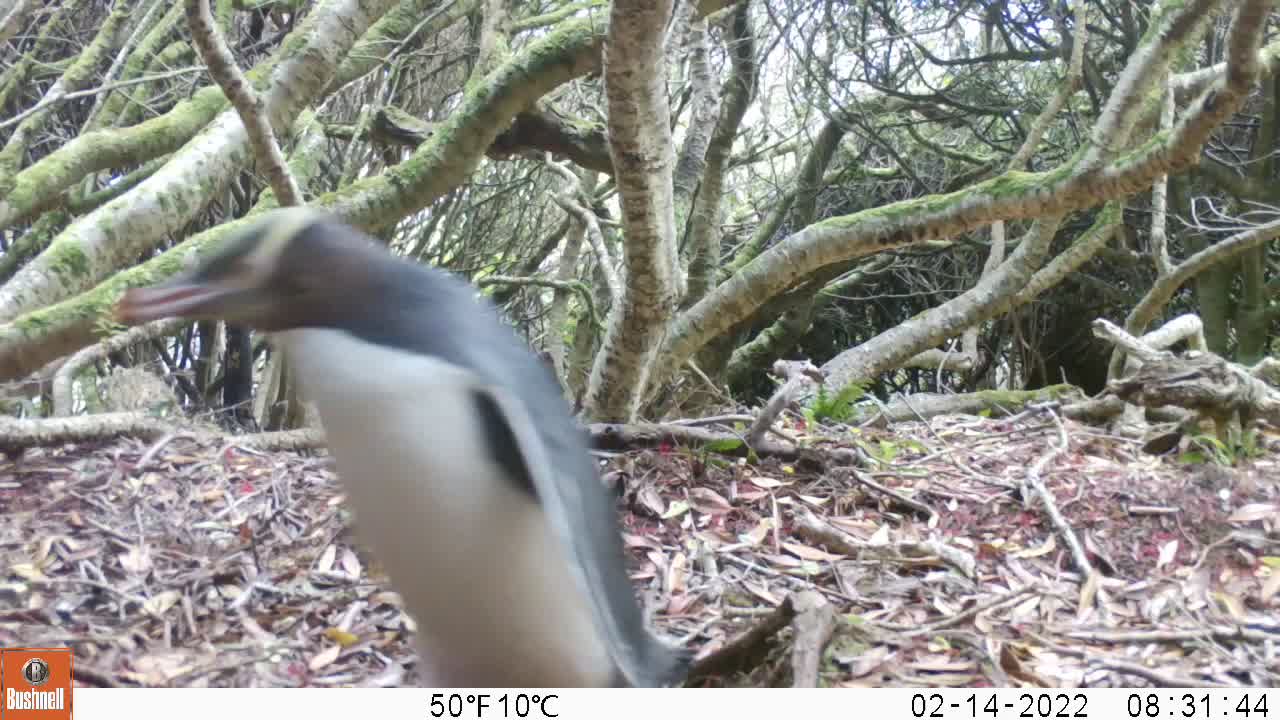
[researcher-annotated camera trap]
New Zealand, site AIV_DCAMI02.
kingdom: Animalia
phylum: Chordata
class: Aves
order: Sphenisciformes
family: Spheniscidae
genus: Megadyptes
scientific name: Megadyptes antipodes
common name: yellow-eyed penguin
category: yellow eyed penguin